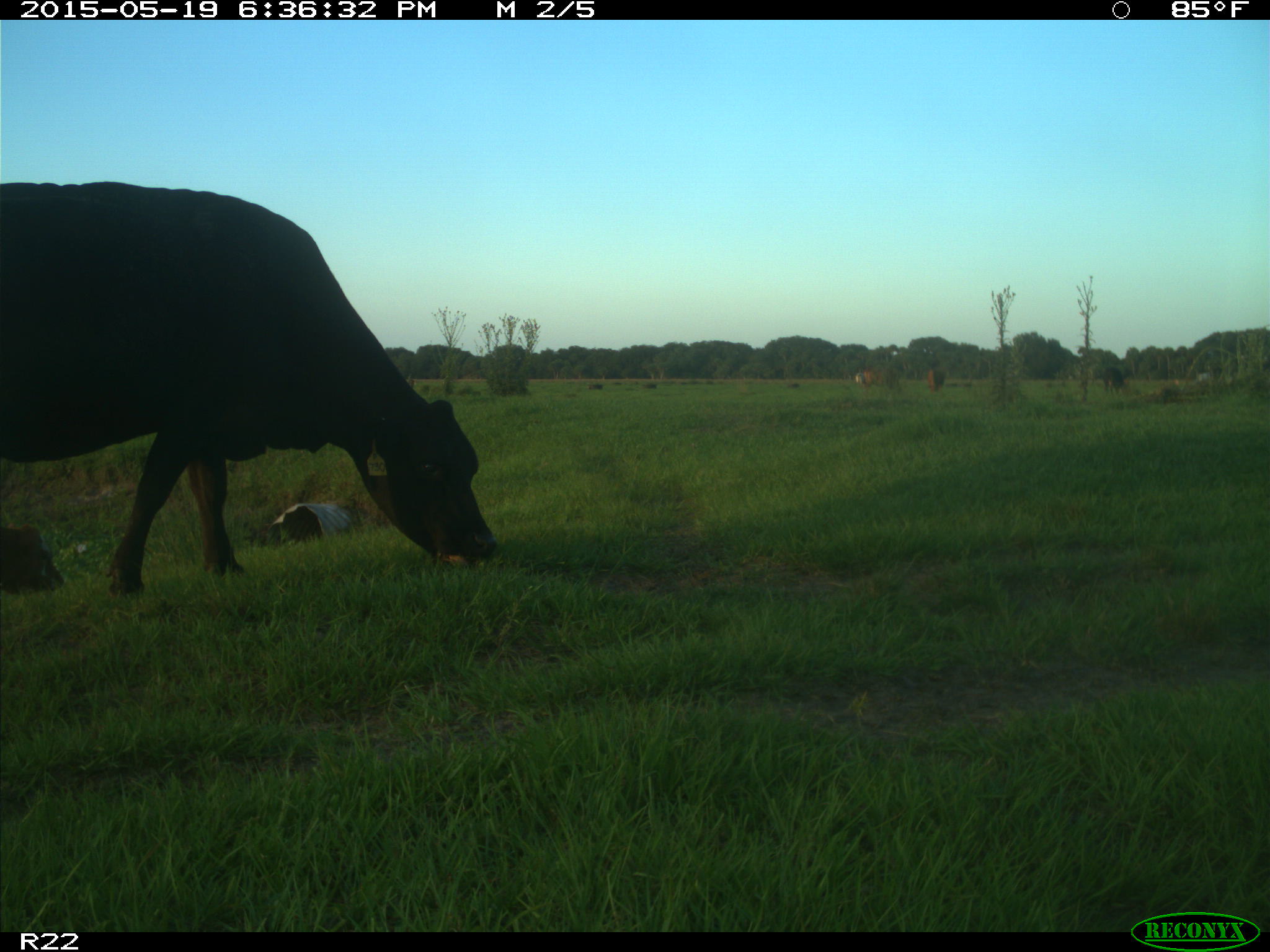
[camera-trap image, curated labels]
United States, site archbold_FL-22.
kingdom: Animalia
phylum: Chordata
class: Mammalia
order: Artiodactyla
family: Bovidae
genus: Bos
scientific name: Bos taurus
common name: domestic cow